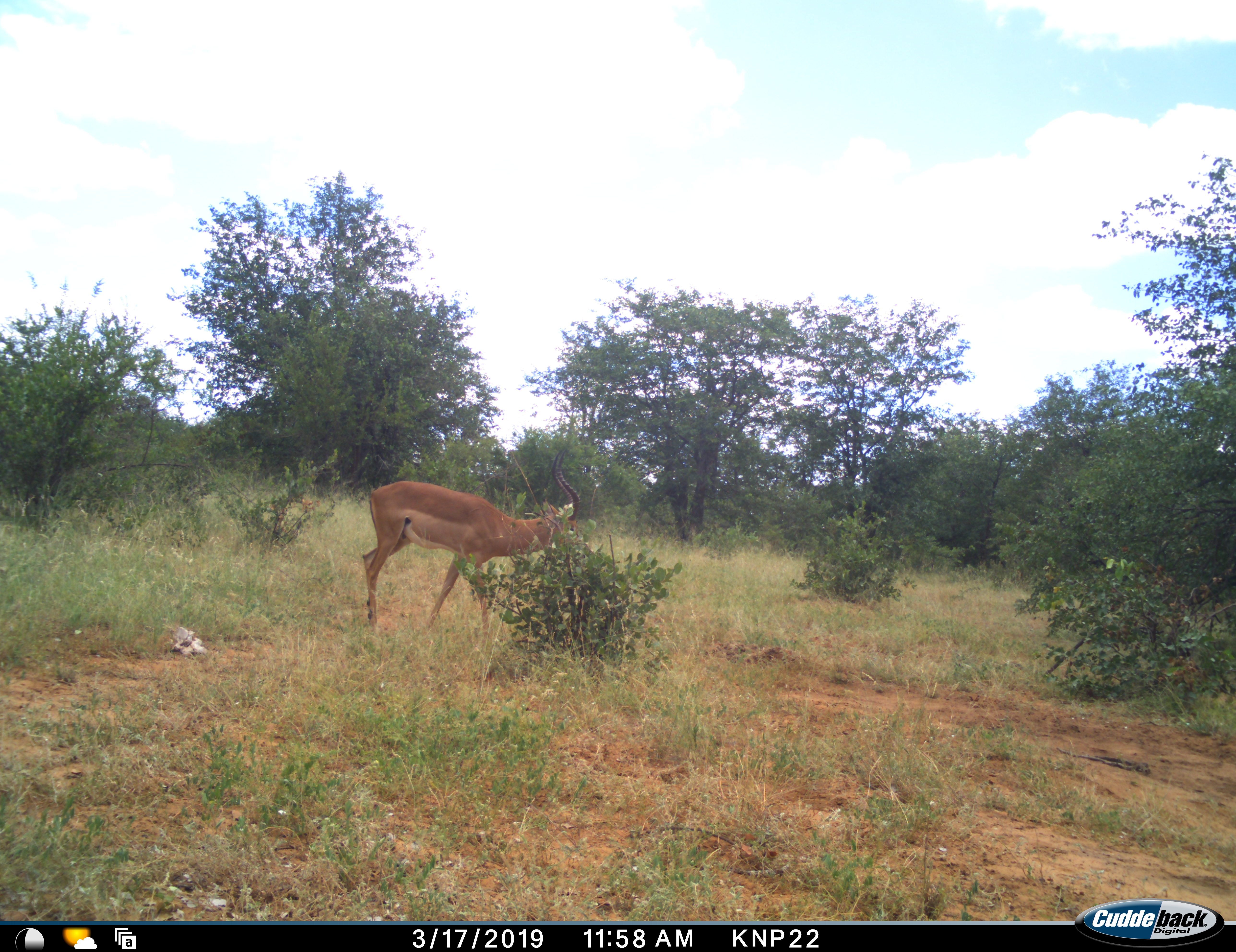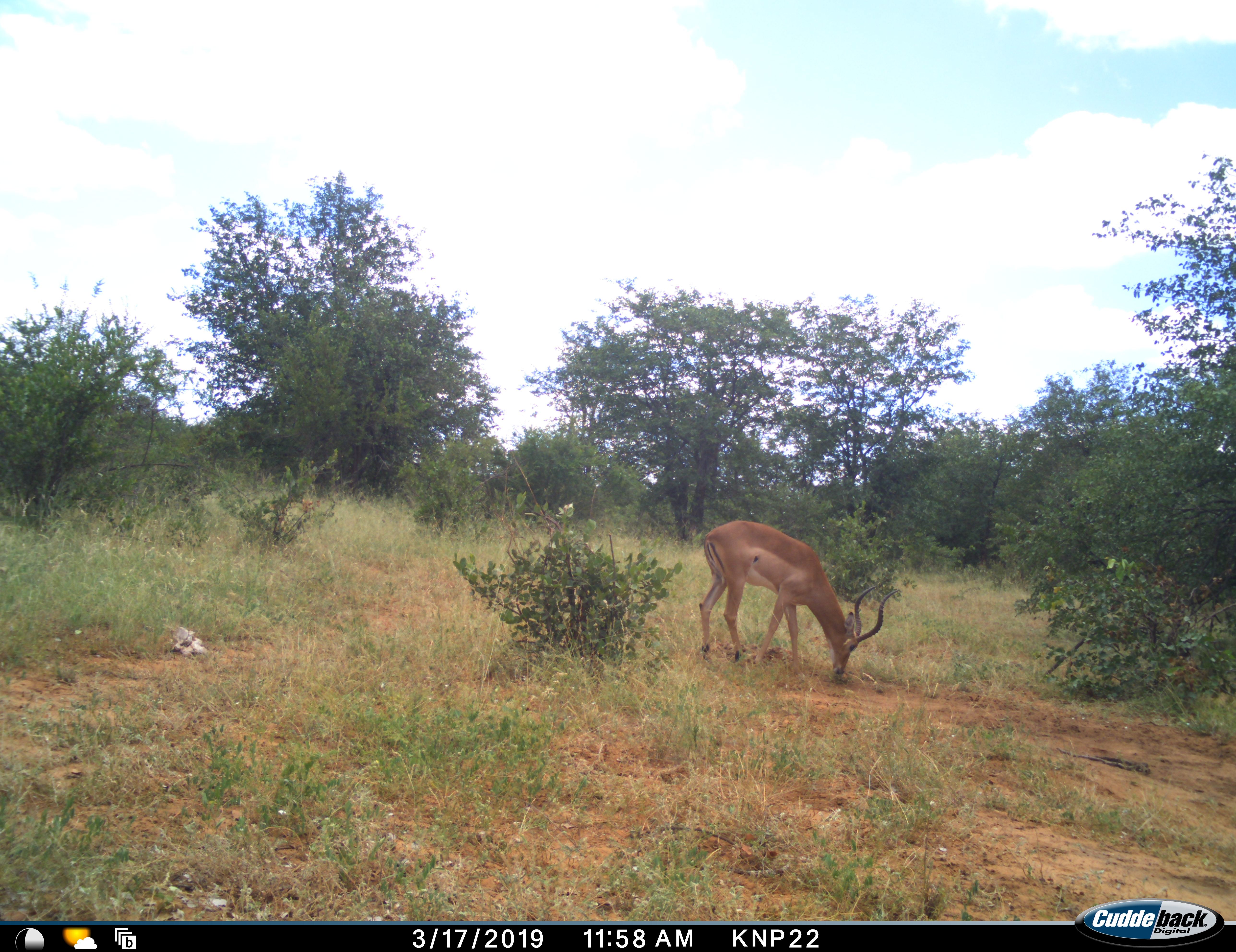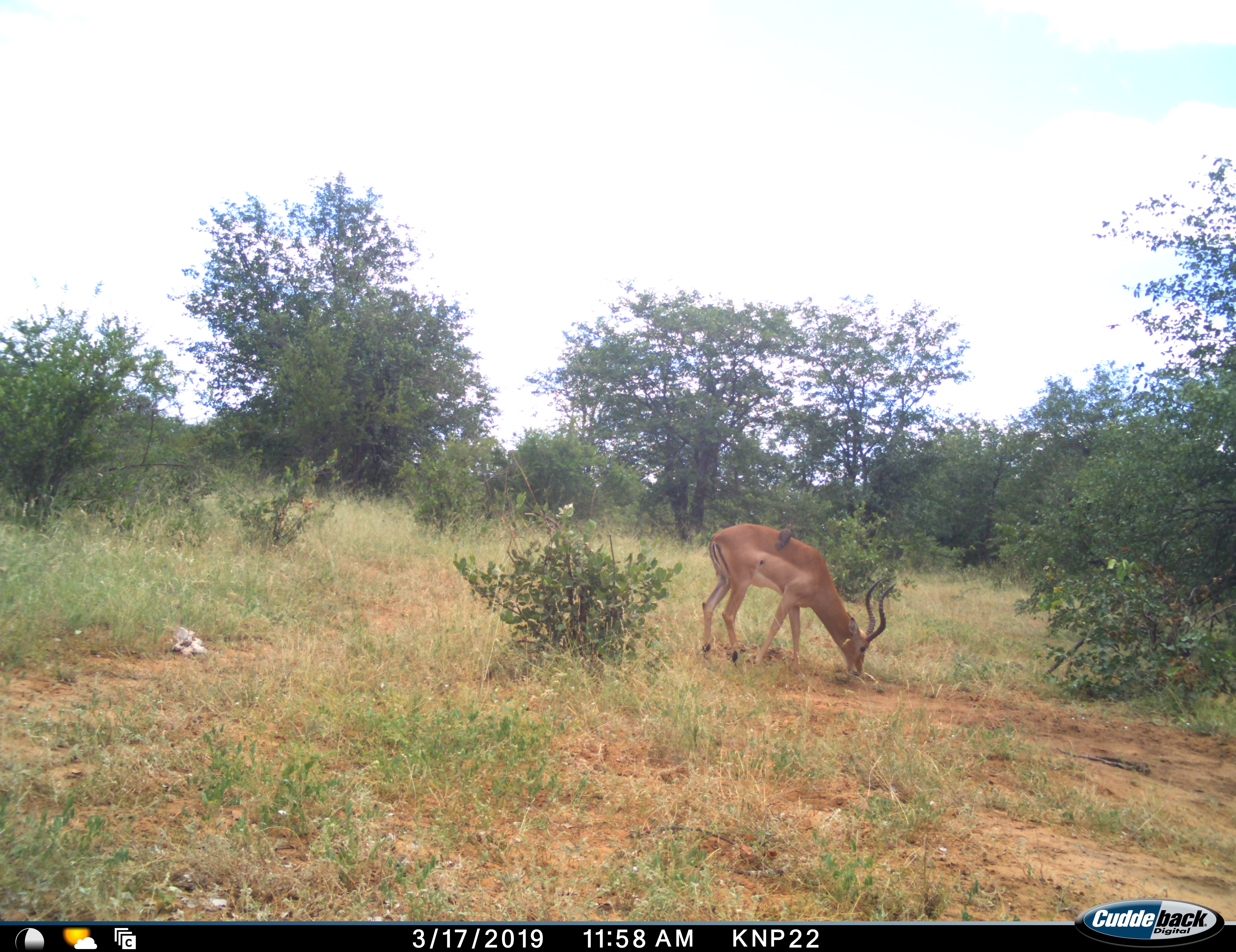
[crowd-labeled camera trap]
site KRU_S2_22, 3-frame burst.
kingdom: Animalia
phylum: Chordata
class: Mammalia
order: Artiodactyla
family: Bovidae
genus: Aepyceros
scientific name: Aepyceros melampus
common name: impala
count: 1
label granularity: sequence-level